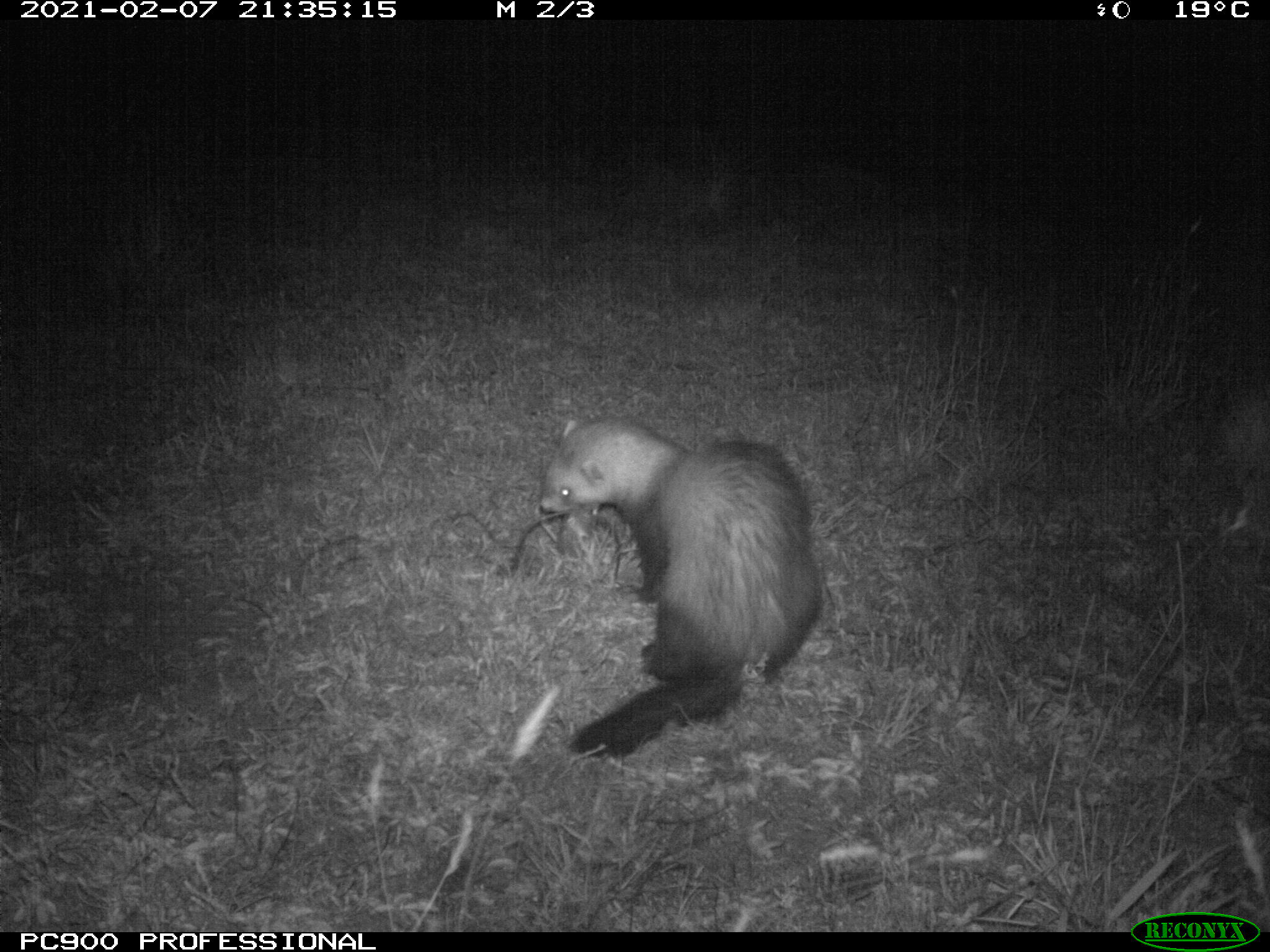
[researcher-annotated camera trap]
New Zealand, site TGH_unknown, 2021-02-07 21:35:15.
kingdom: Animalia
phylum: Chordata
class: Mammalia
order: Carnivora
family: Mustelidae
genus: Mustela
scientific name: Mustela furo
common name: ferret